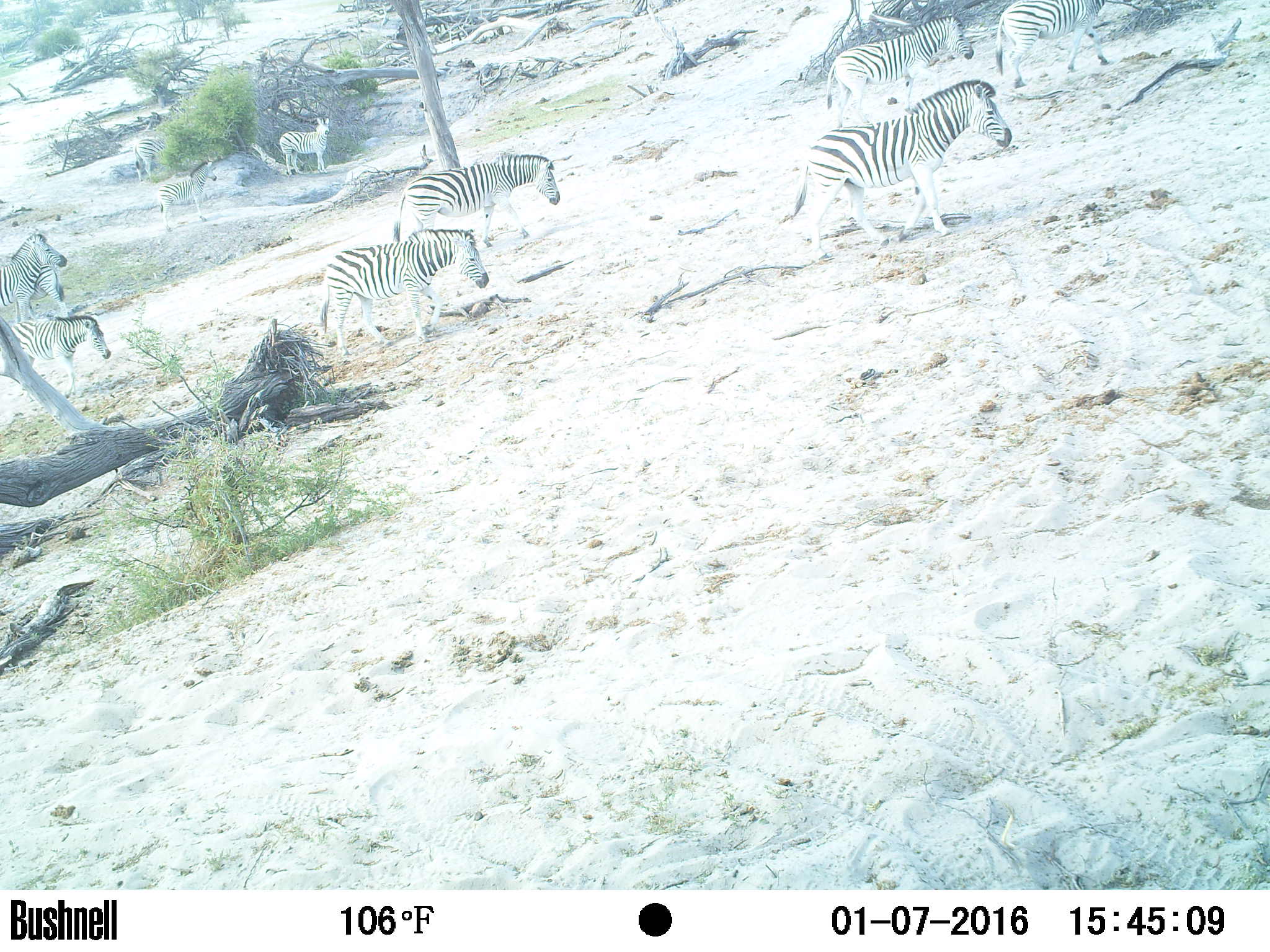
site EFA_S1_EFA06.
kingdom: Animalia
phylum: Chordata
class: Mammalia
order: Perissodactyla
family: Equidae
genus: Equus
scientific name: Equus quagga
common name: plains zebra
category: zebraplains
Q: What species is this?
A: Zebraplains (plains zebra) (Equus quagga).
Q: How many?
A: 11-50.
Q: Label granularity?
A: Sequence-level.